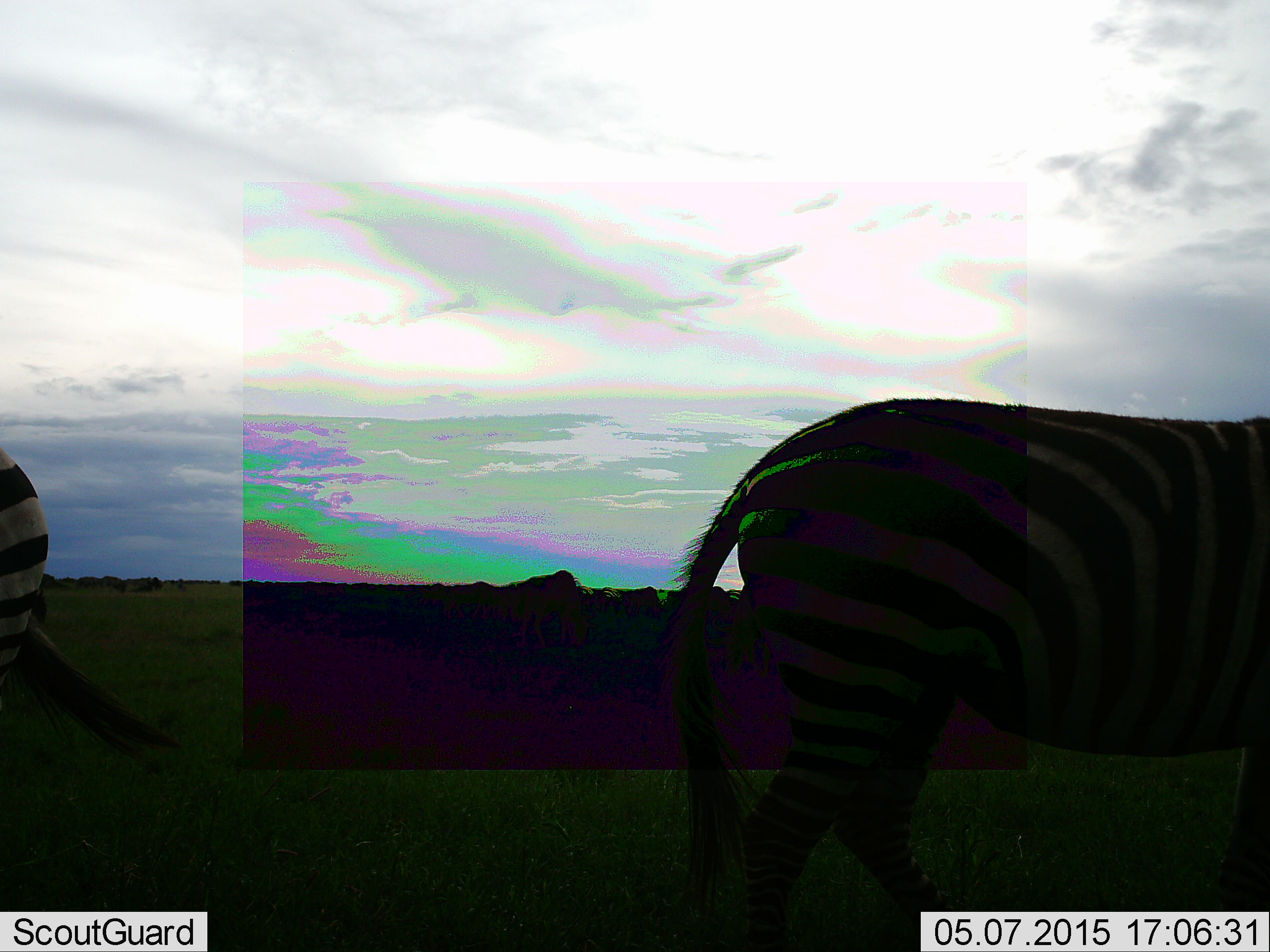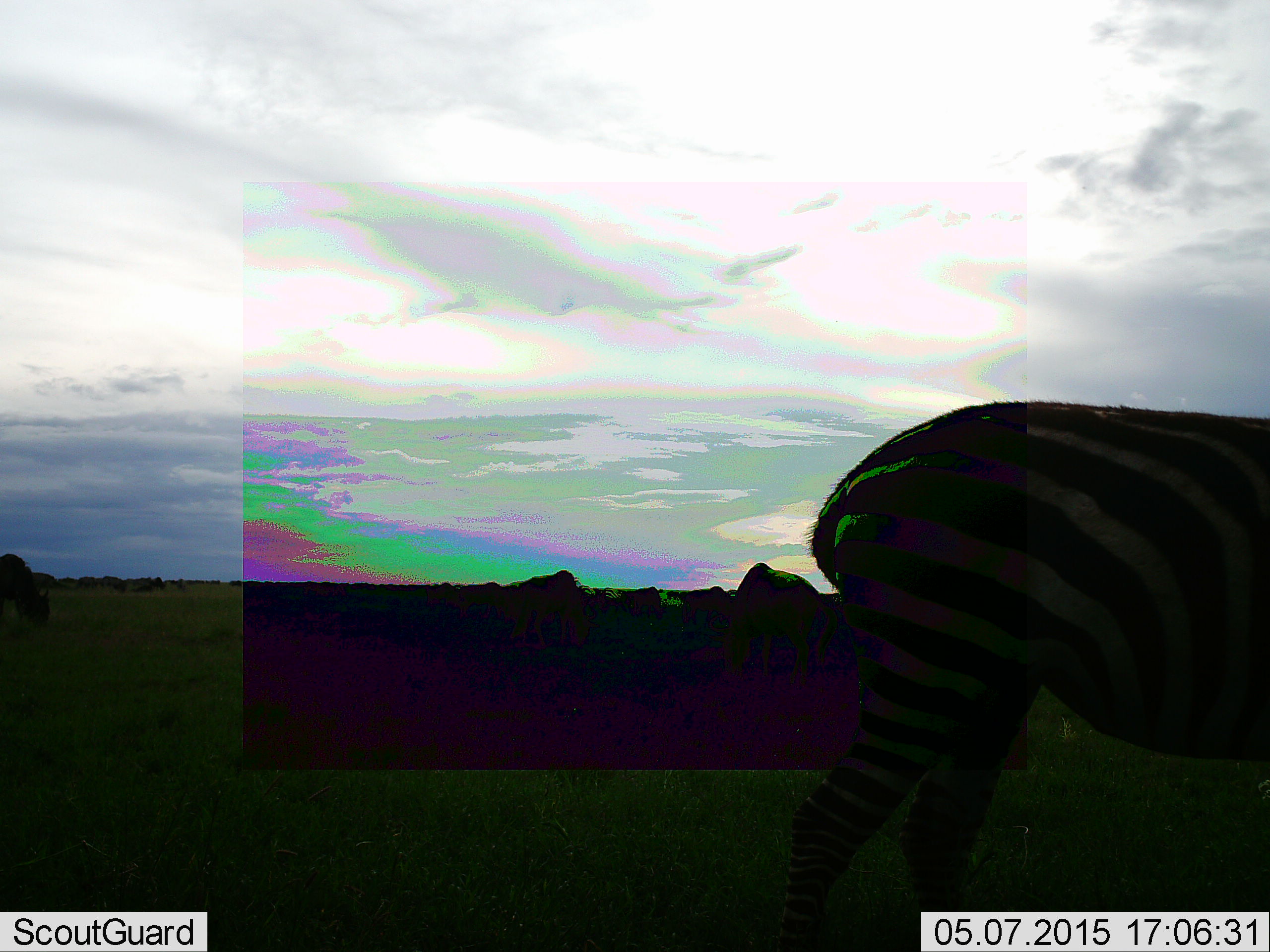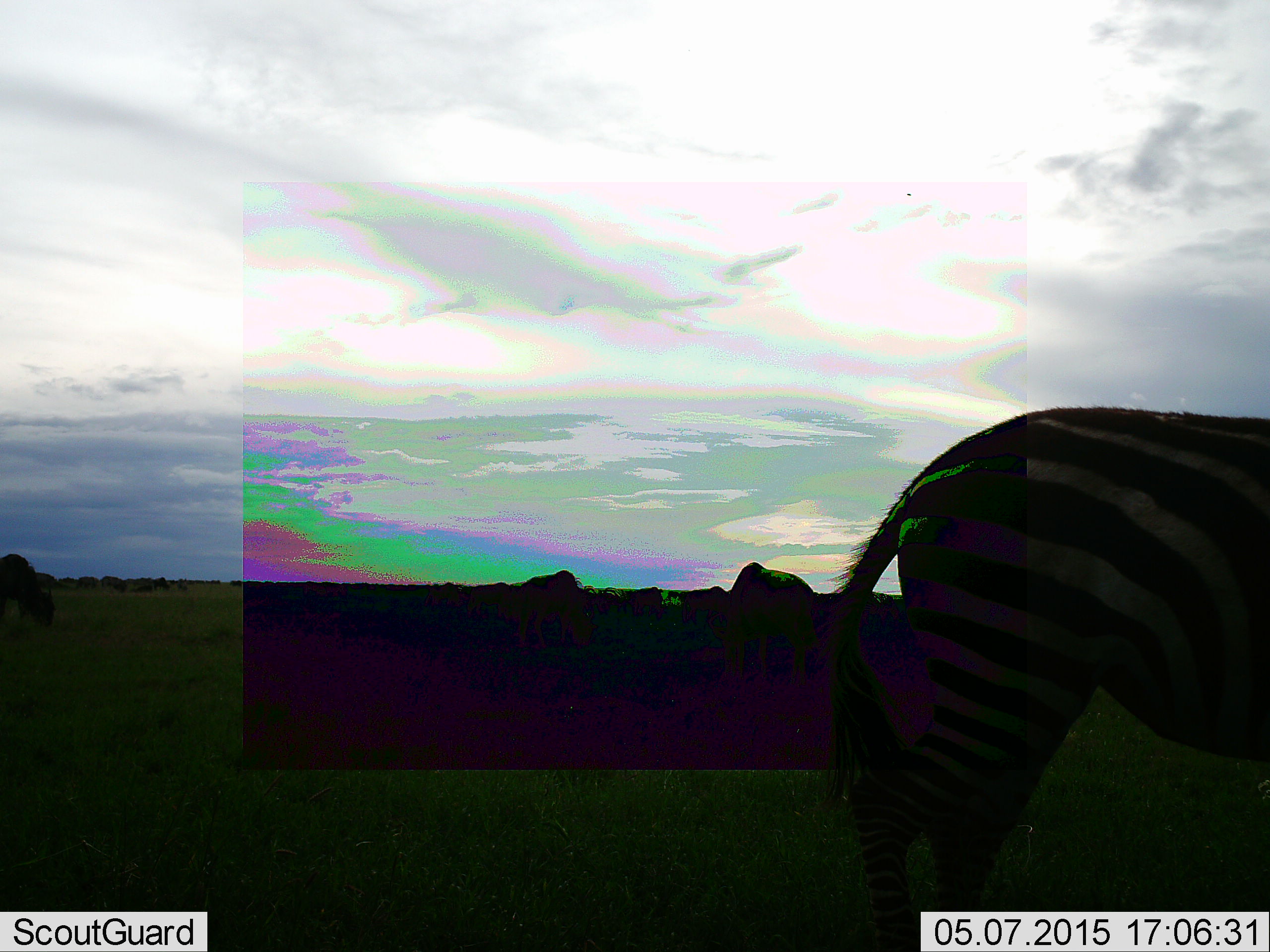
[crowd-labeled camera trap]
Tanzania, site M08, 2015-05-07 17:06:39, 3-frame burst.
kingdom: Animalia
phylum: Chordata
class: Mammalia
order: Perissodactyla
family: Equidae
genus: Equus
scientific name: Equus quagga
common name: plains zebra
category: zebra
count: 2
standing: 39%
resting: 0%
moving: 61%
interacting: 0%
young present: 0%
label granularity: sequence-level